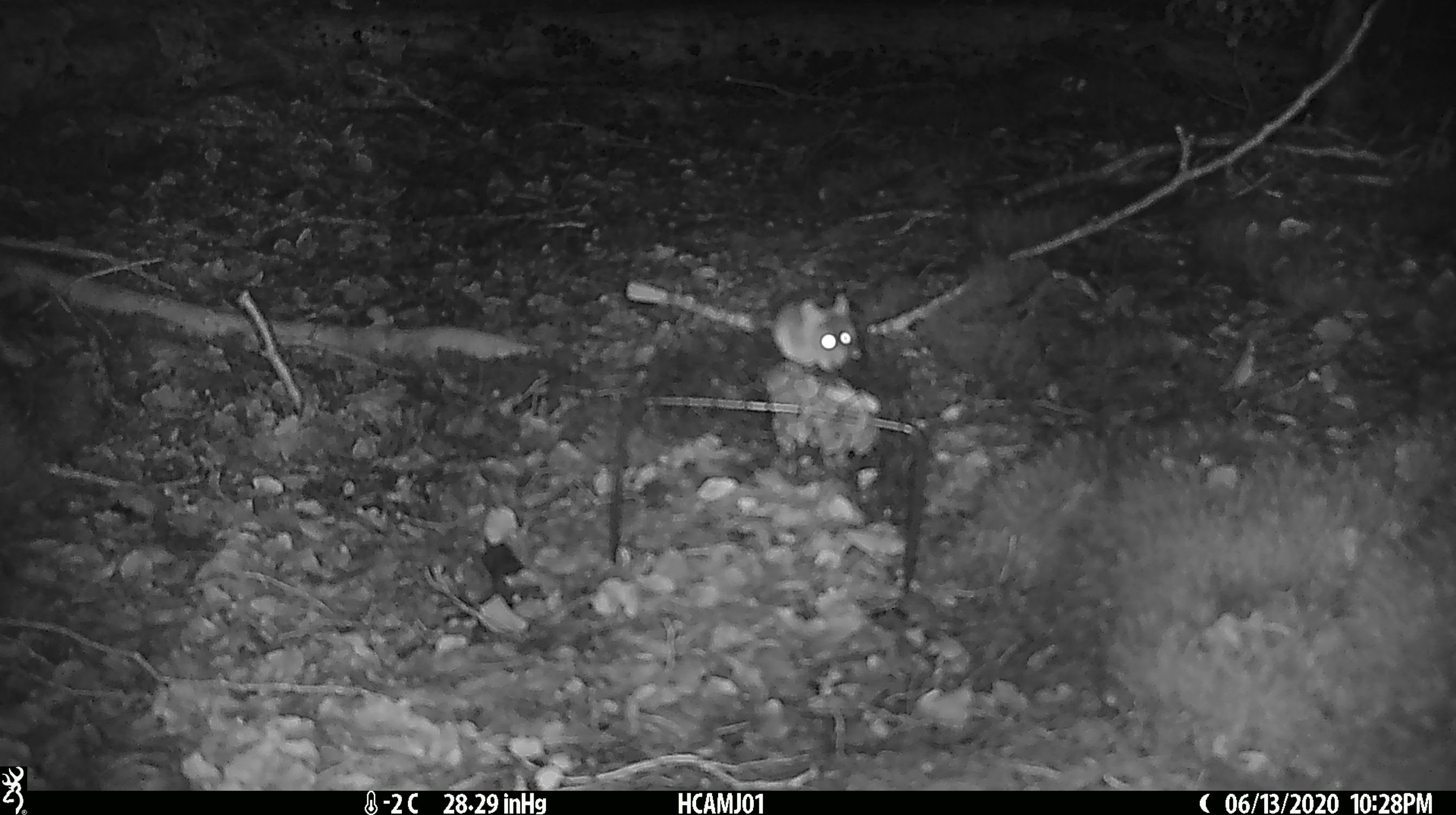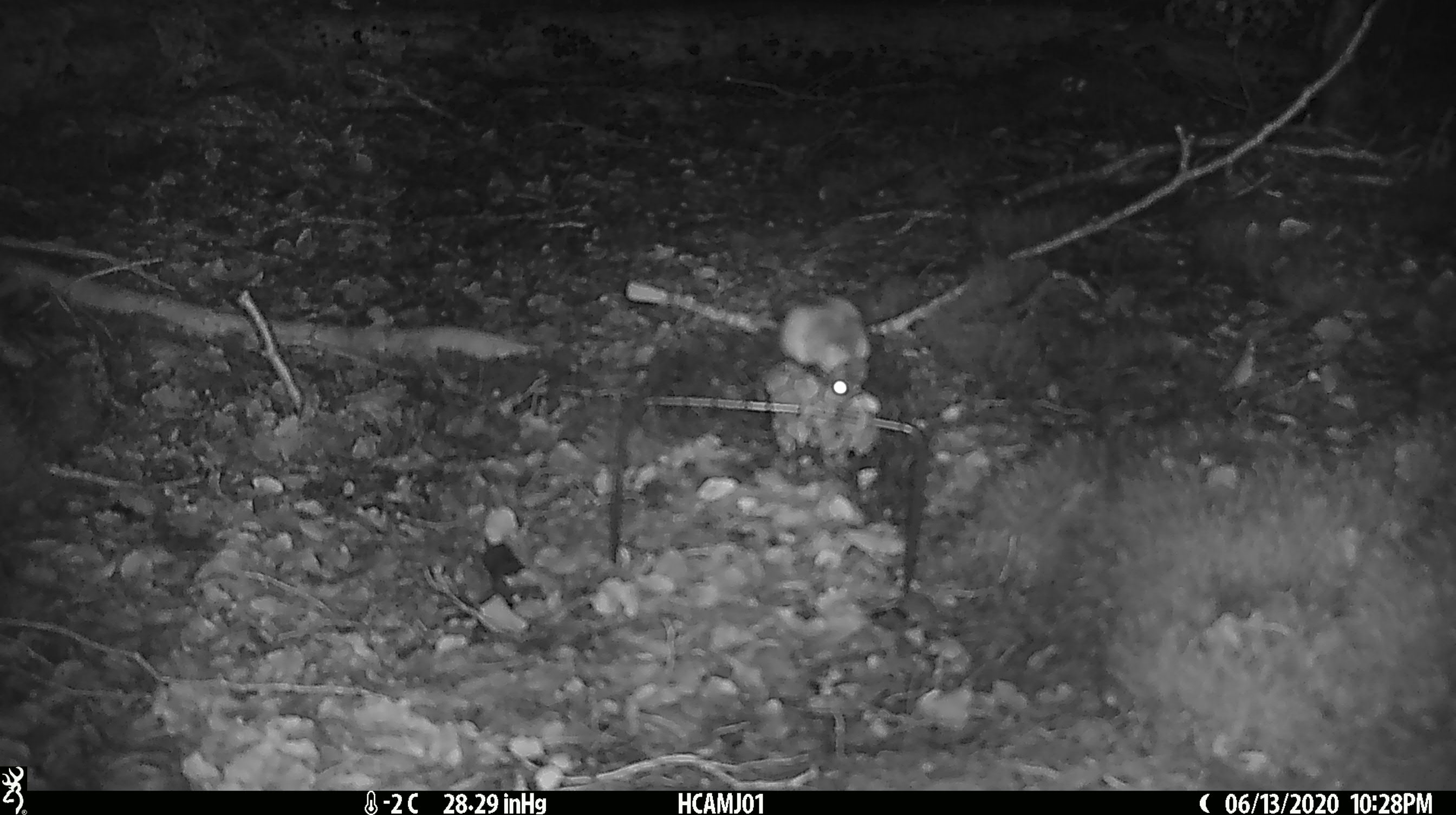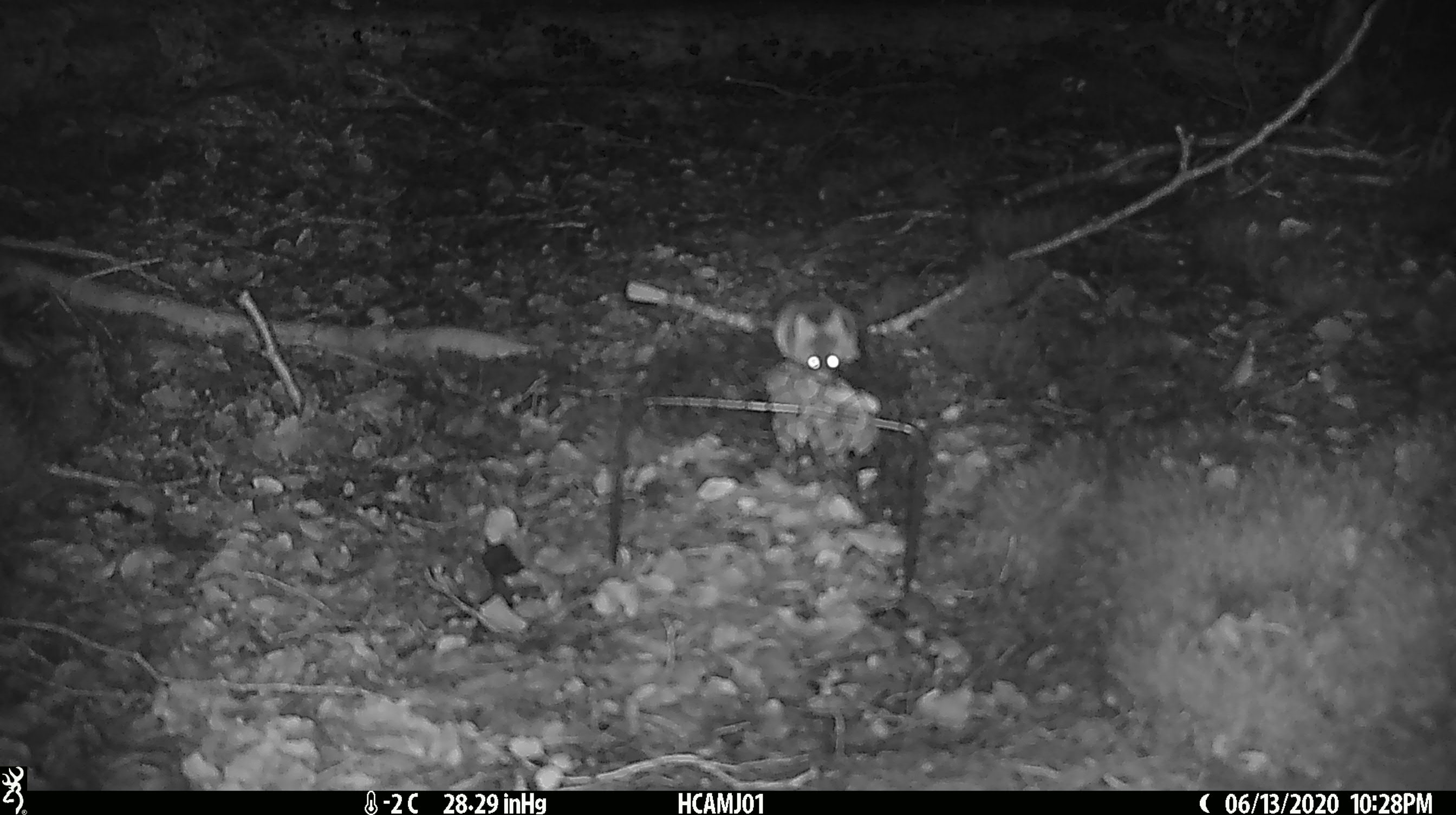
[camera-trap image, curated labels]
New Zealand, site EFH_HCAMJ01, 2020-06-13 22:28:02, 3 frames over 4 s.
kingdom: Animalia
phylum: Chordata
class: Mammalia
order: Rodentia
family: Muridae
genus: Mus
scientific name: Mus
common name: mouse